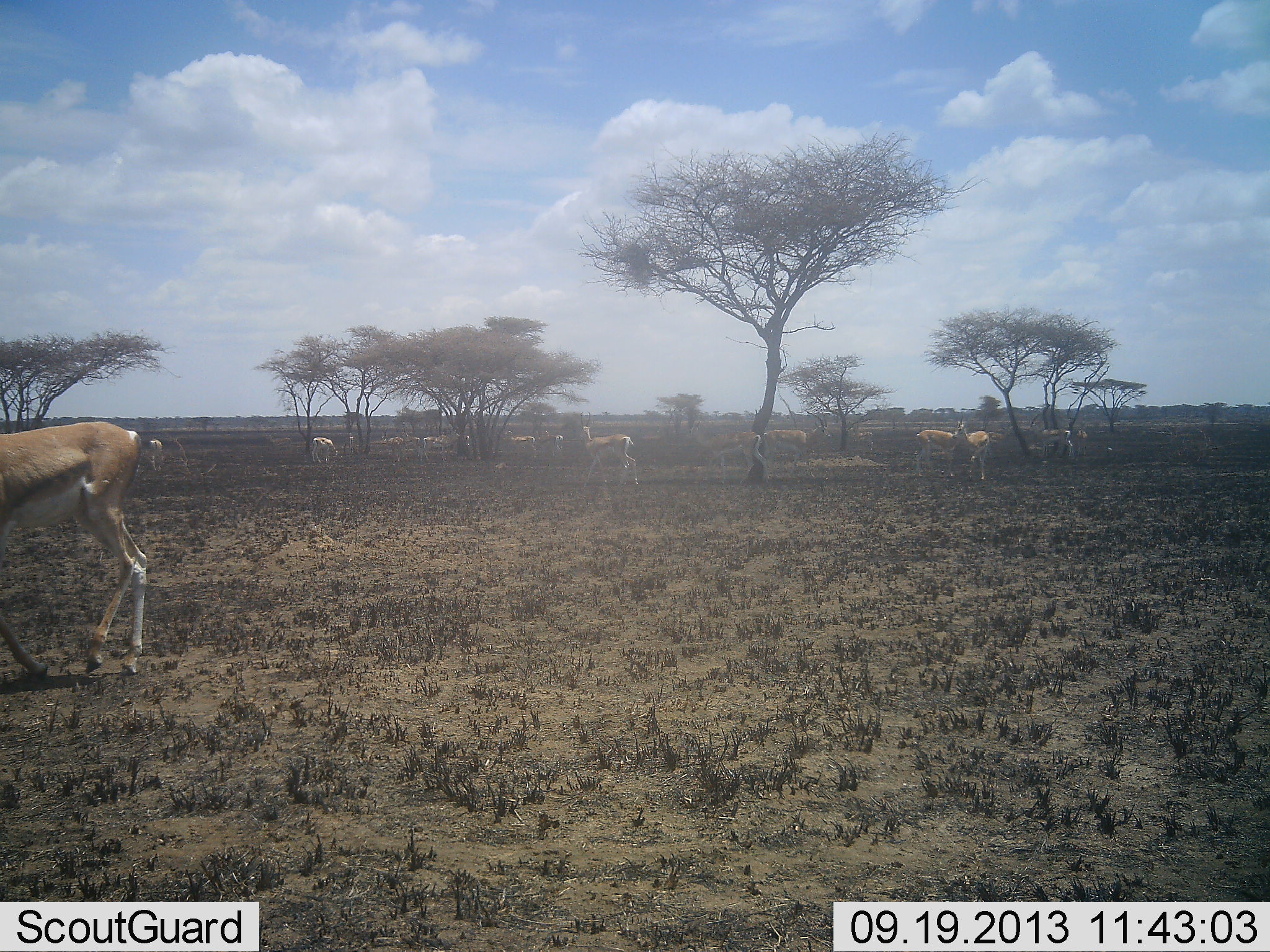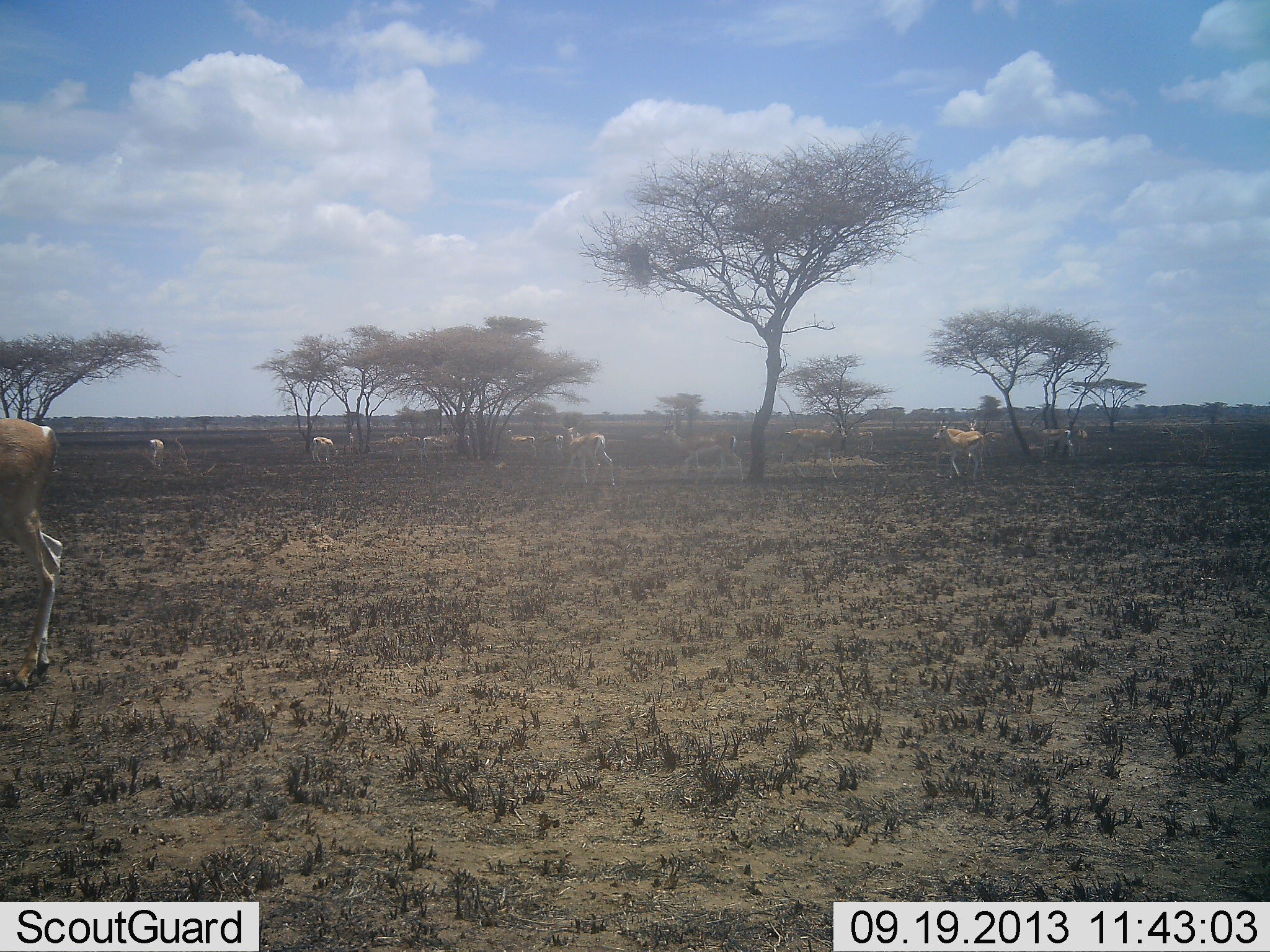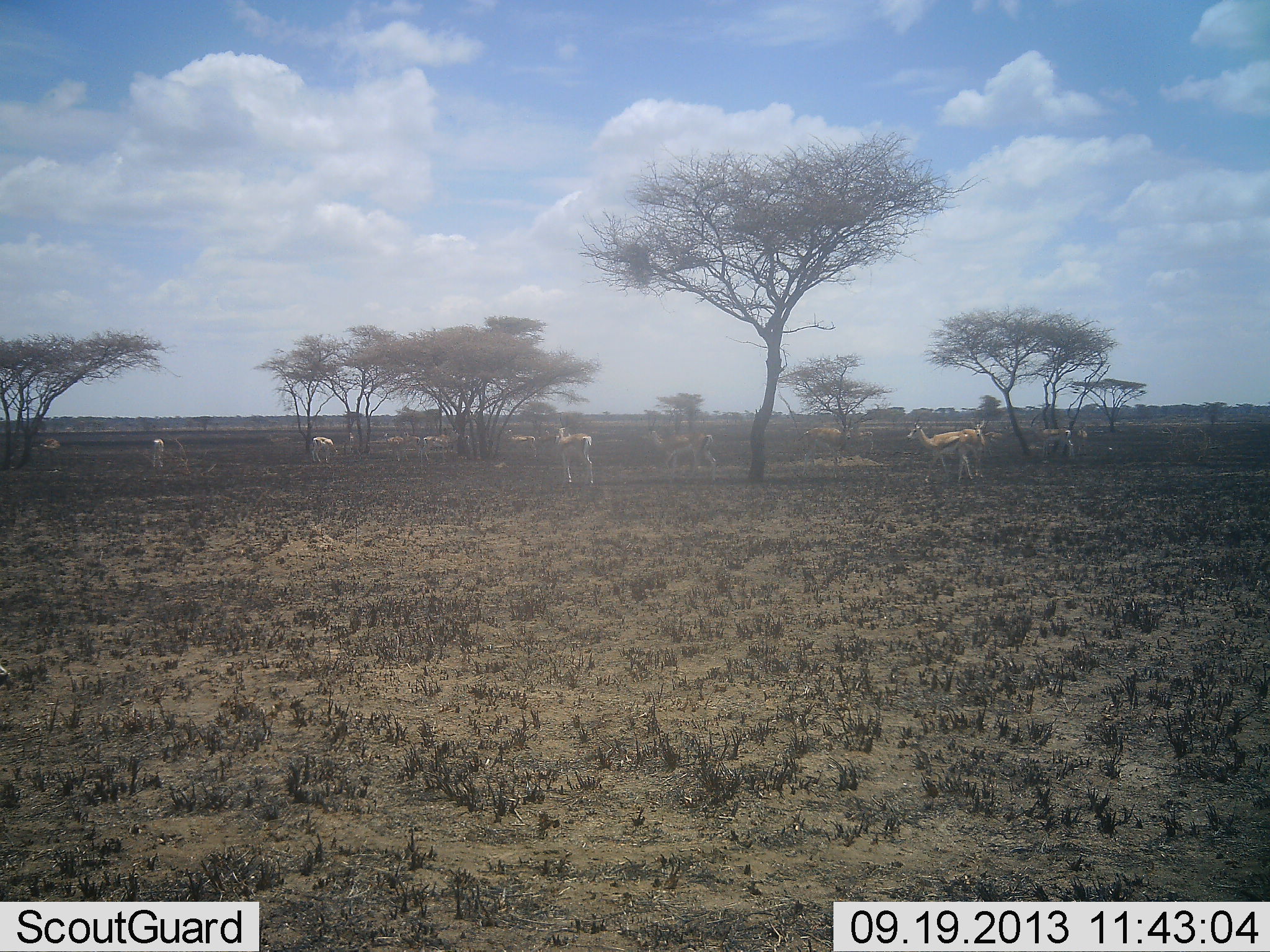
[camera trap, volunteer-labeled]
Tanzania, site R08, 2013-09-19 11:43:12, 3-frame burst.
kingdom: Animalia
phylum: Chordata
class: Mammalia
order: Artiodactyla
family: Bovidae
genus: Nanger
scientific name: Nanger granti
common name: grant's gazelle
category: gazellegrants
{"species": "gazellegrants (grant's gazelle) (Nanger granti)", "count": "11-50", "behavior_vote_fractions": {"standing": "80%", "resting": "0%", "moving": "80%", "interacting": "0%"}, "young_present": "0%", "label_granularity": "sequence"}